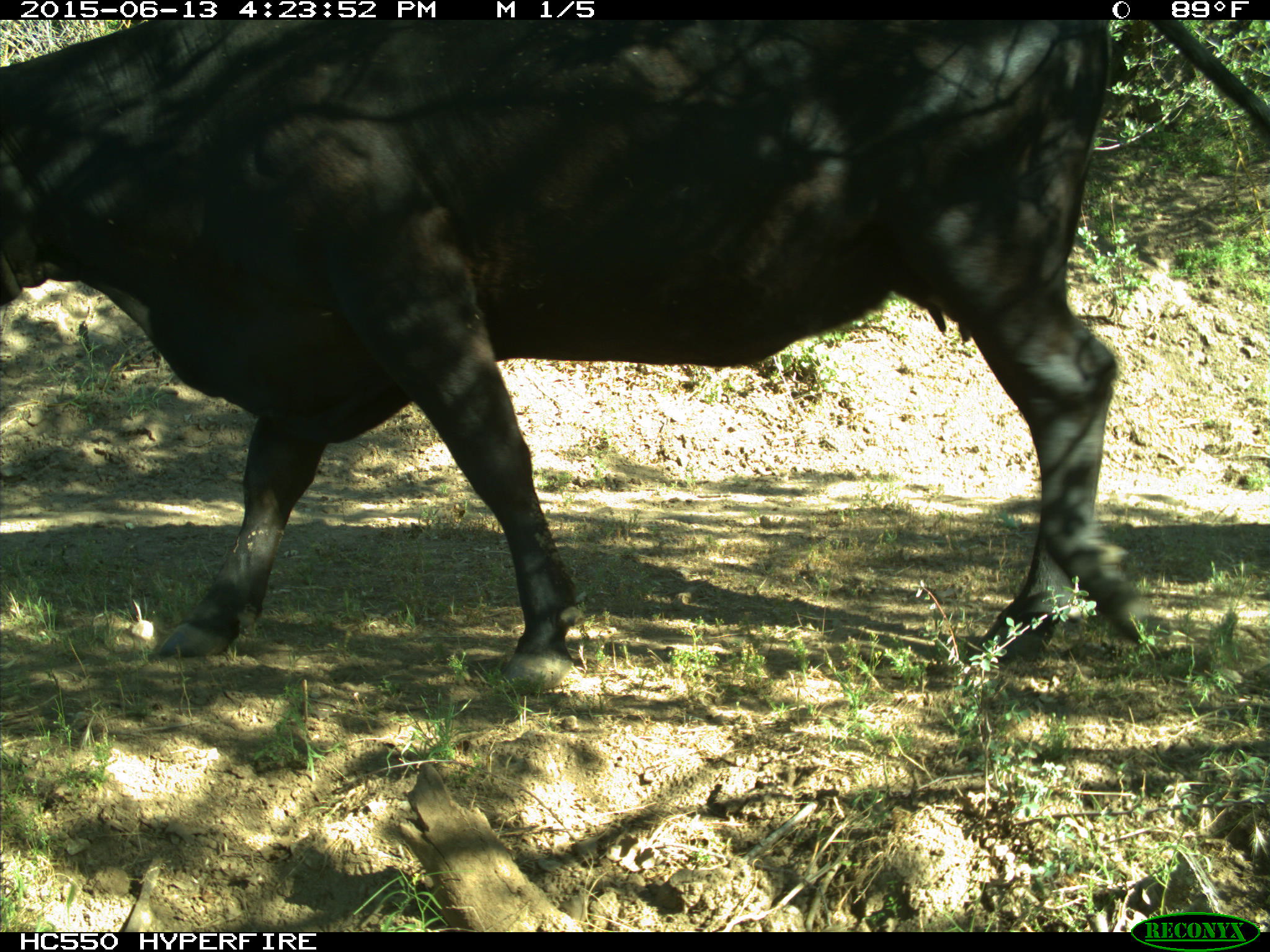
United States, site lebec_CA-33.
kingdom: Animalia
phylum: Chordata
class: Mammalia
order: Artiodactyla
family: Bovidae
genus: Bos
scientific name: Bos taurus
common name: domestic cow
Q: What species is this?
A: Bos taurus (domestic cow).